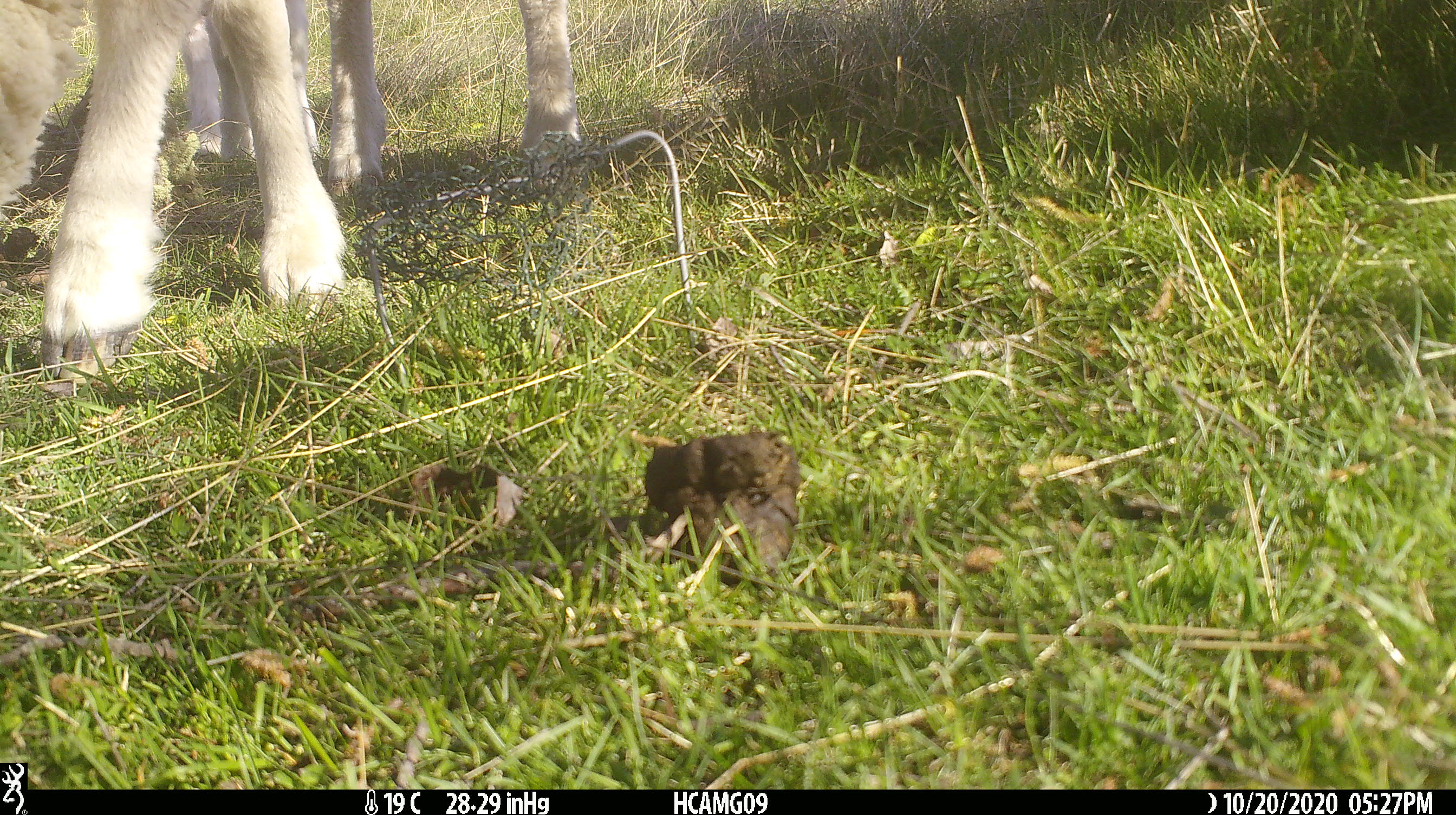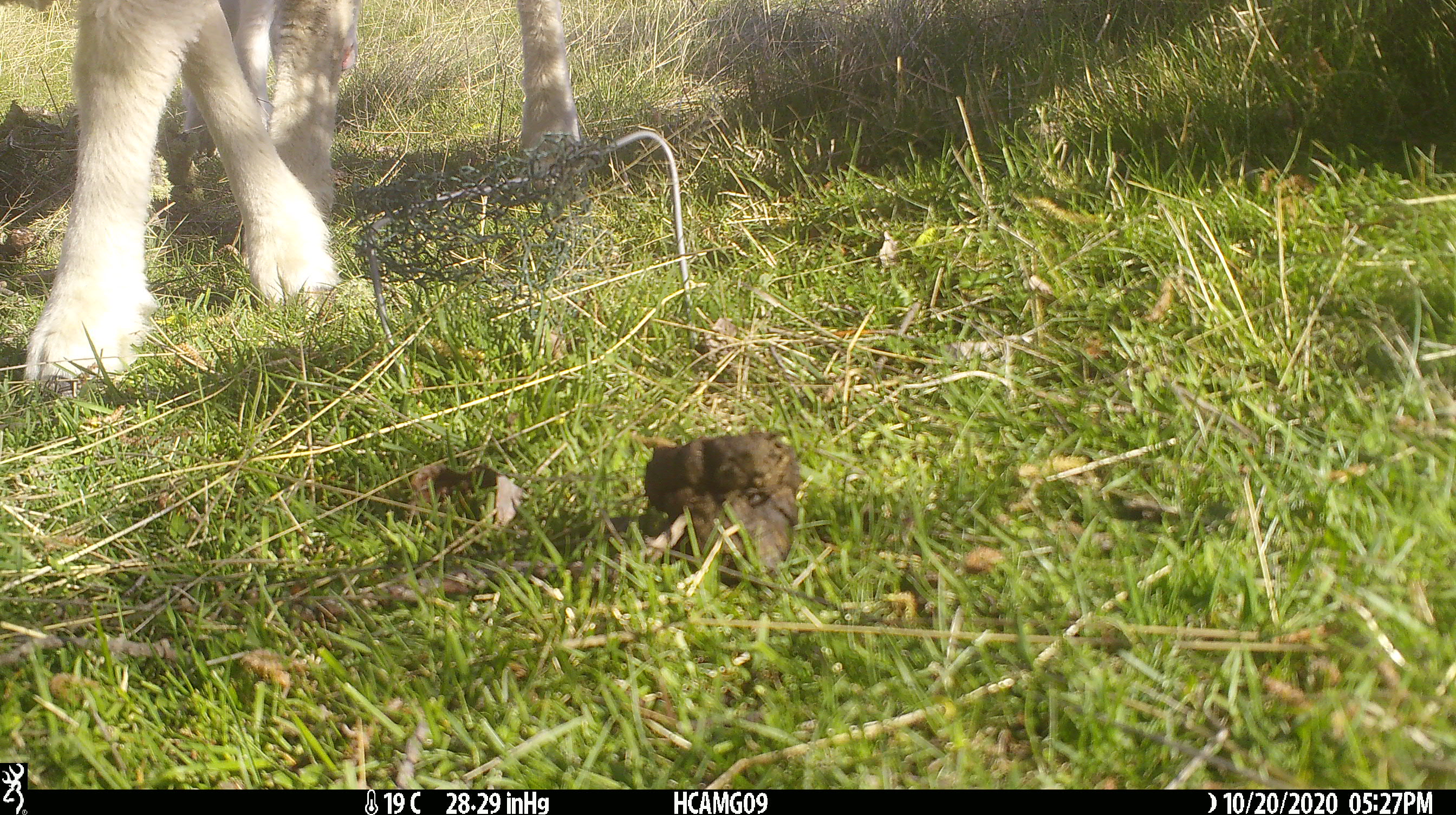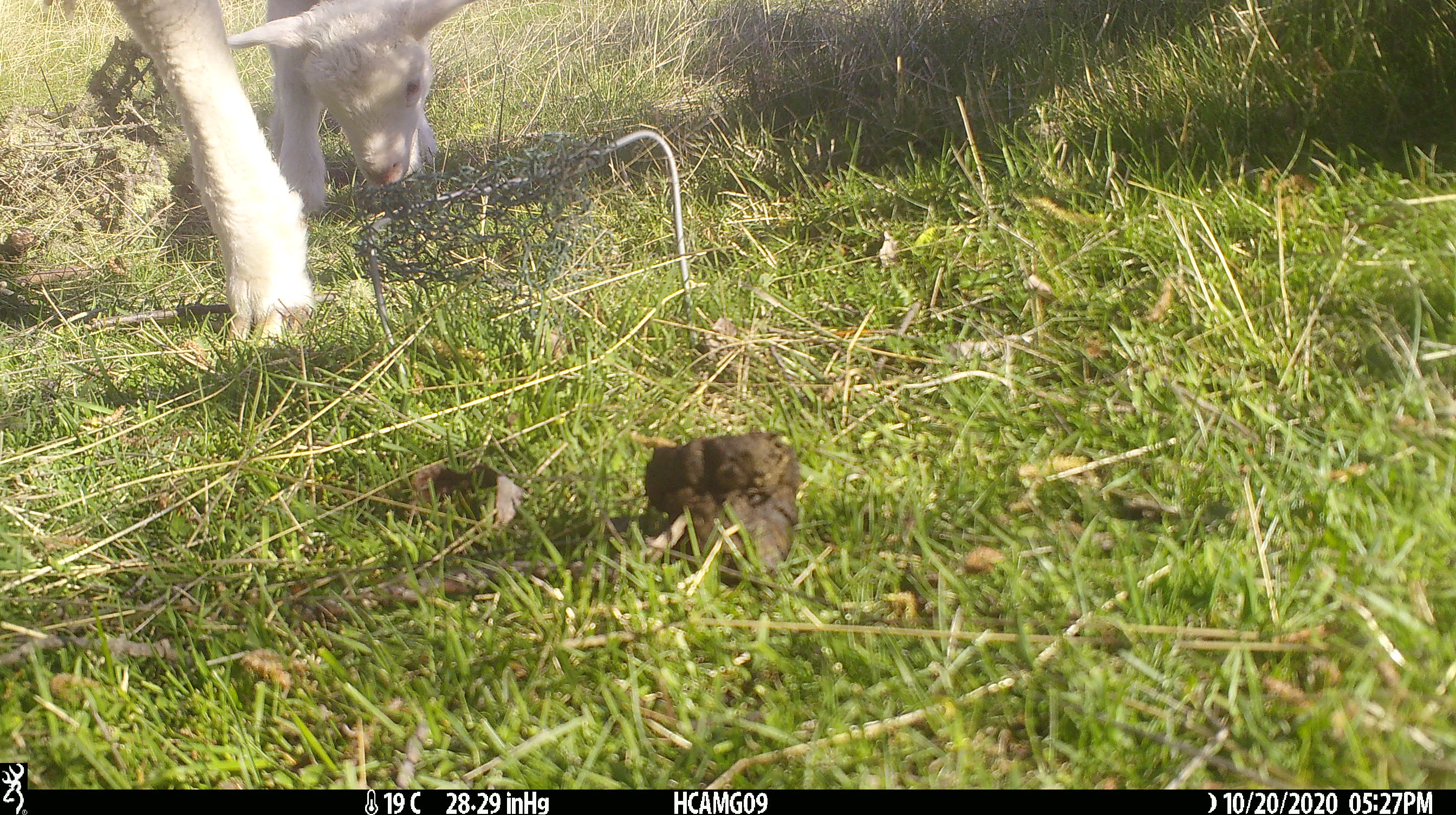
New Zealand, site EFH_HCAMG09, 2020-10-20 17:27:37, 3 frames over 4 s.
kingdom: Animalia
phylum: Chordata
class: Mammalia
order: Artiodactyla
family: Bovidae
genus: Ovis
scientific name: Ovis aries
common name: domestic sheep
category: sheep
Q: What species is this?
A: Sheep (domestic sheep) (Ovis aries).